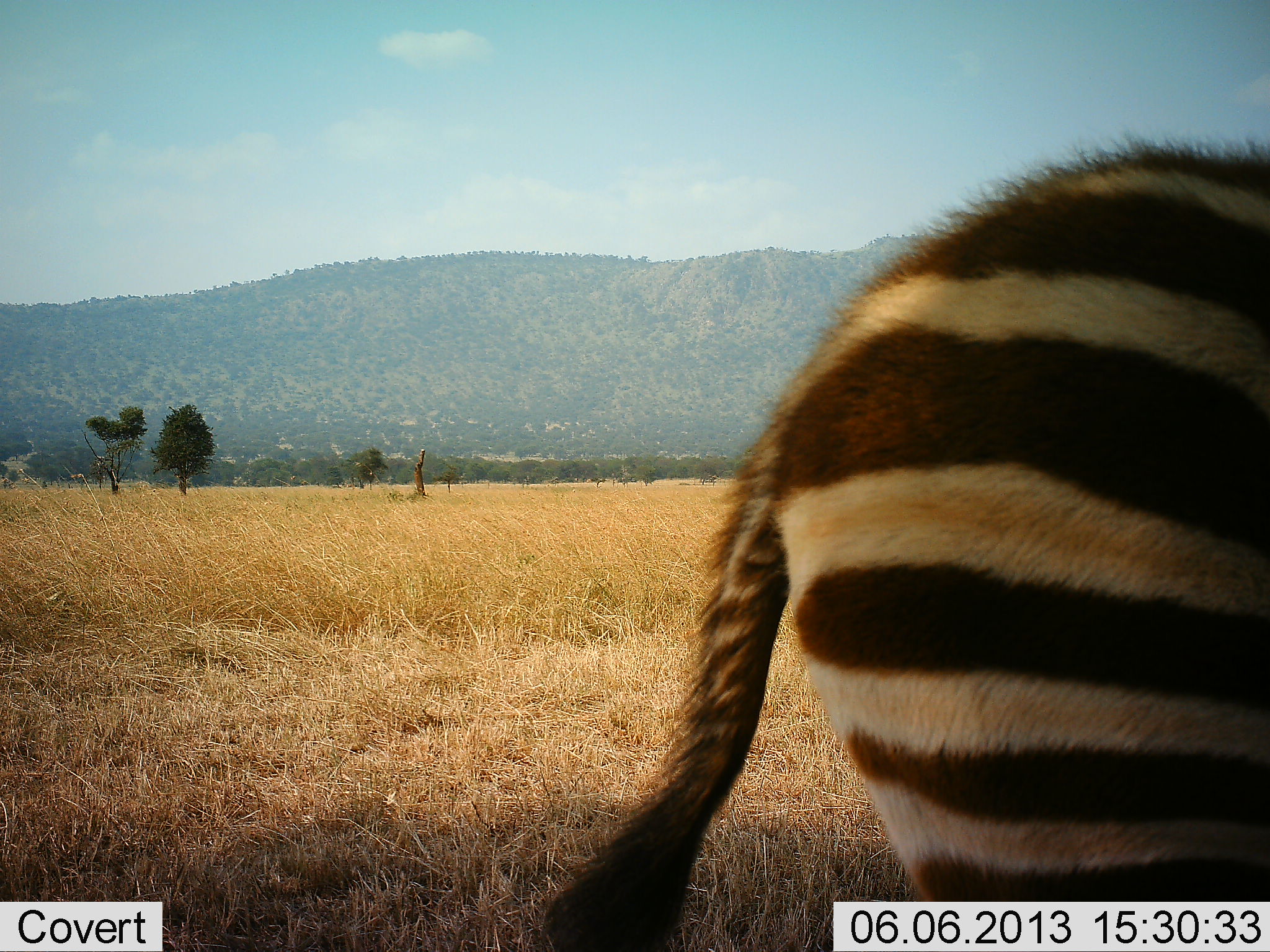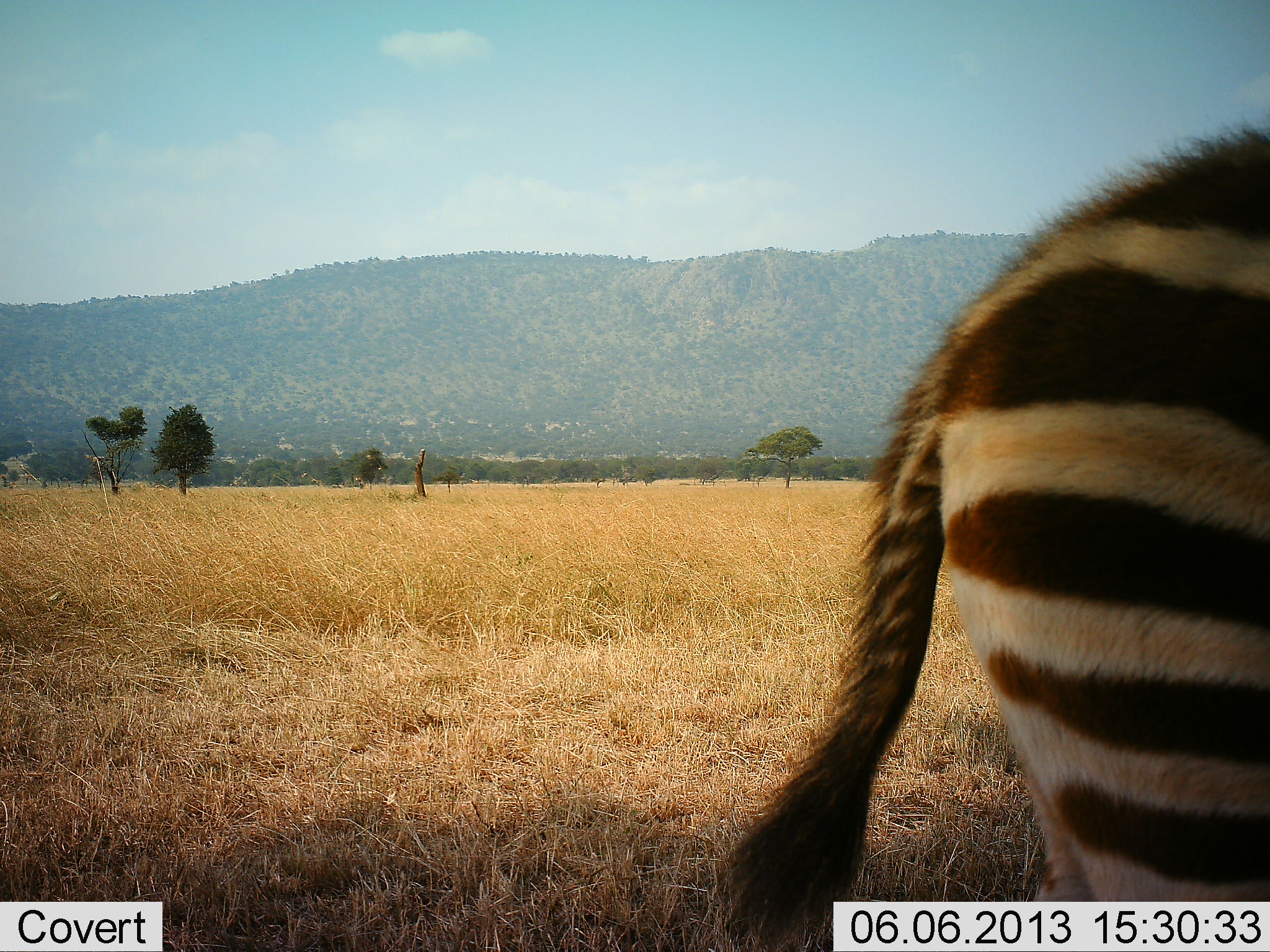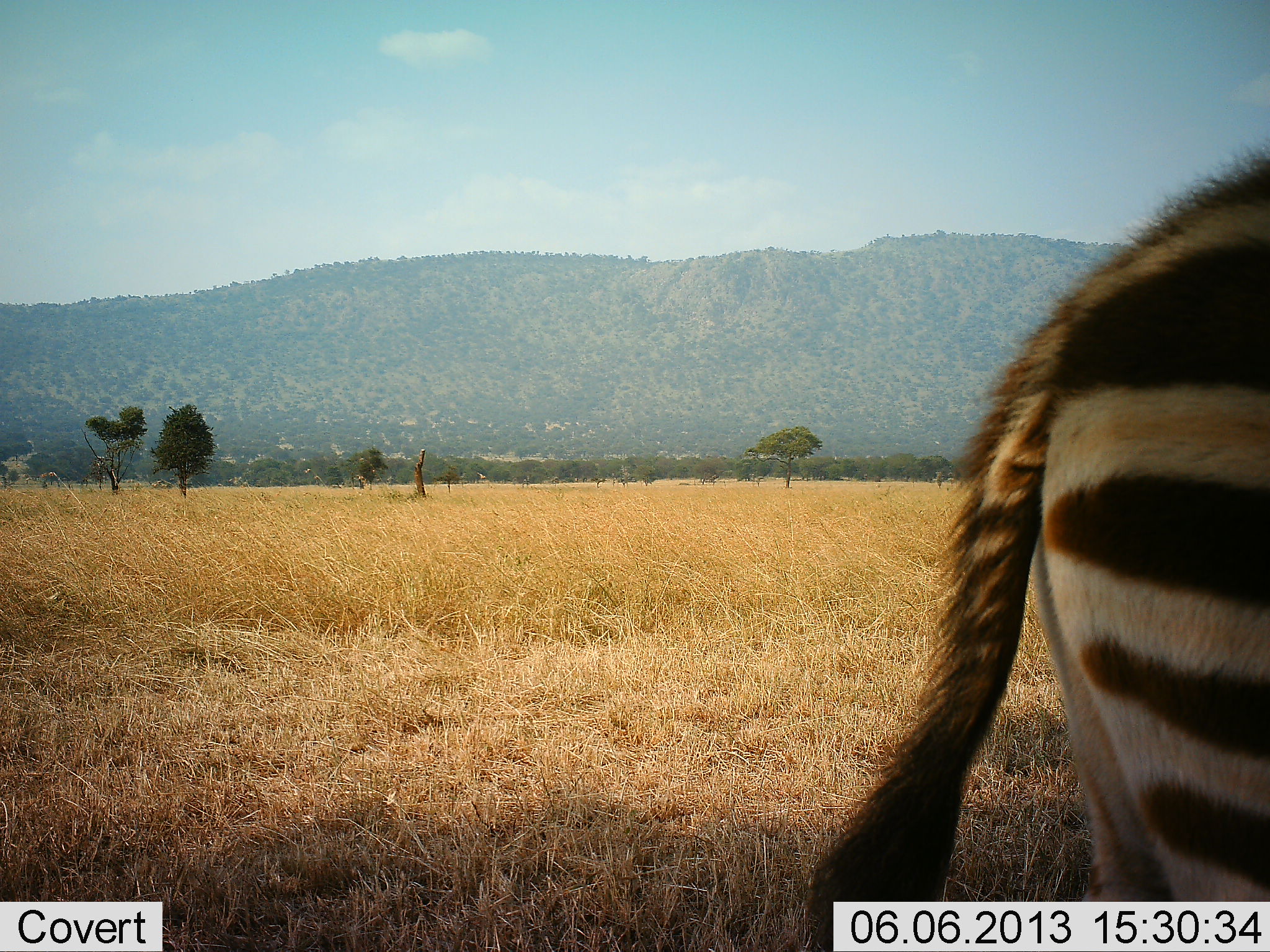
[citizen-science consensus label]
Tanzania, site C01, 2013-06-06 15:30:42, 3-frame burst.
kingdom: Animalia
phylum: Chordata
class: Mammalia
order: Perissodactyla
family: Equidae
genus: Equus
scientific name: Equus quagga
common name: plains zebra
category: zebra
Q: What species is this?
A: Zebra (plains zebra) (Equus quagga).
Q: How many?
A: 1.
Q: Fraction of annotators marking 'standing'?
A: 27%.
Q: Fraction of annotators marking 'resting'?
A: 0%.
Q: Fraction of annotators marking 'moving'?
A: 76%.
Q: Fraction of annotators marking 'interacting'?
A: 0%.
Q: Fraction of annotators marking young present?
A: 8%.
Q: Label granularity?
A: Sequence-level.